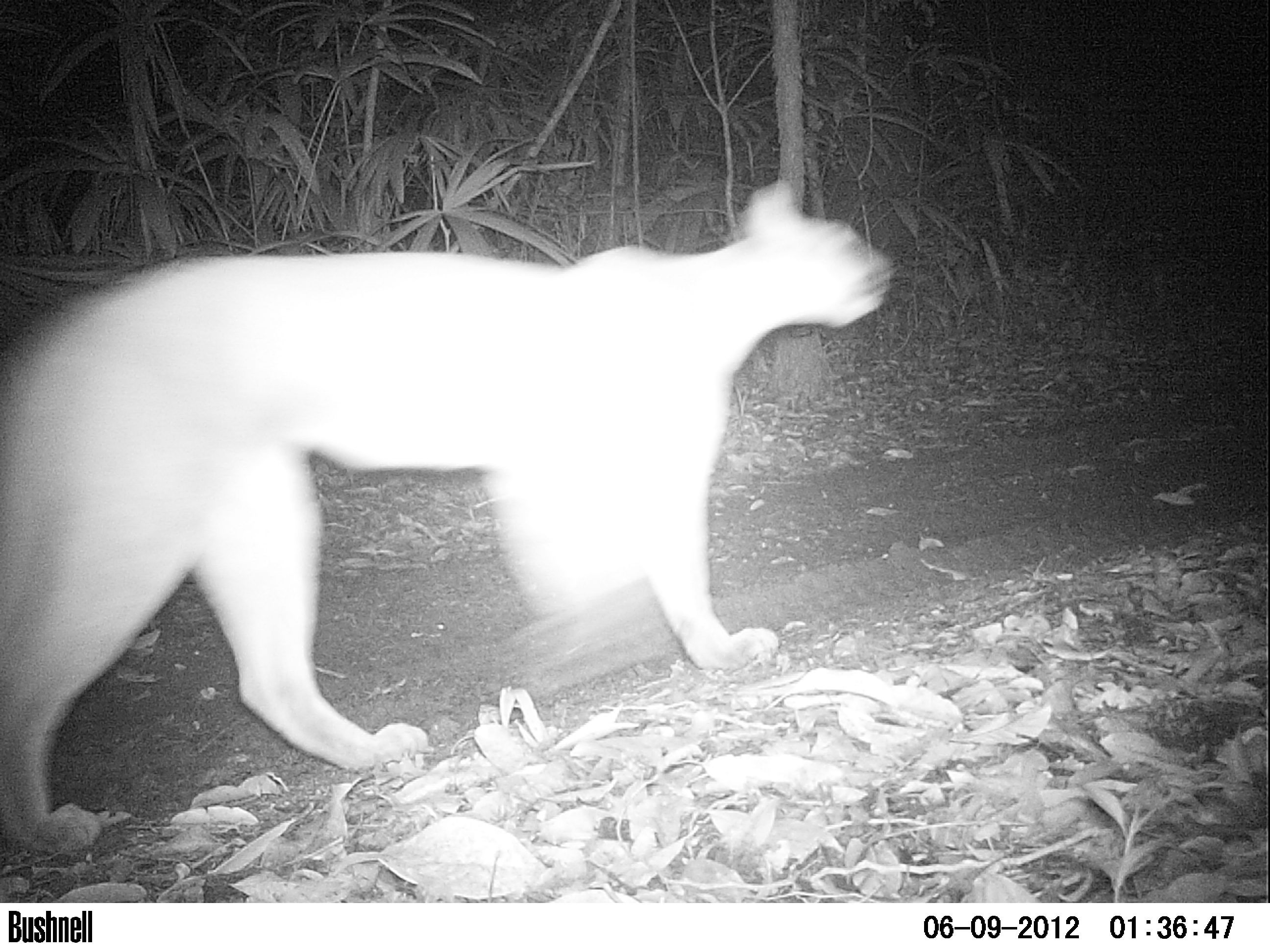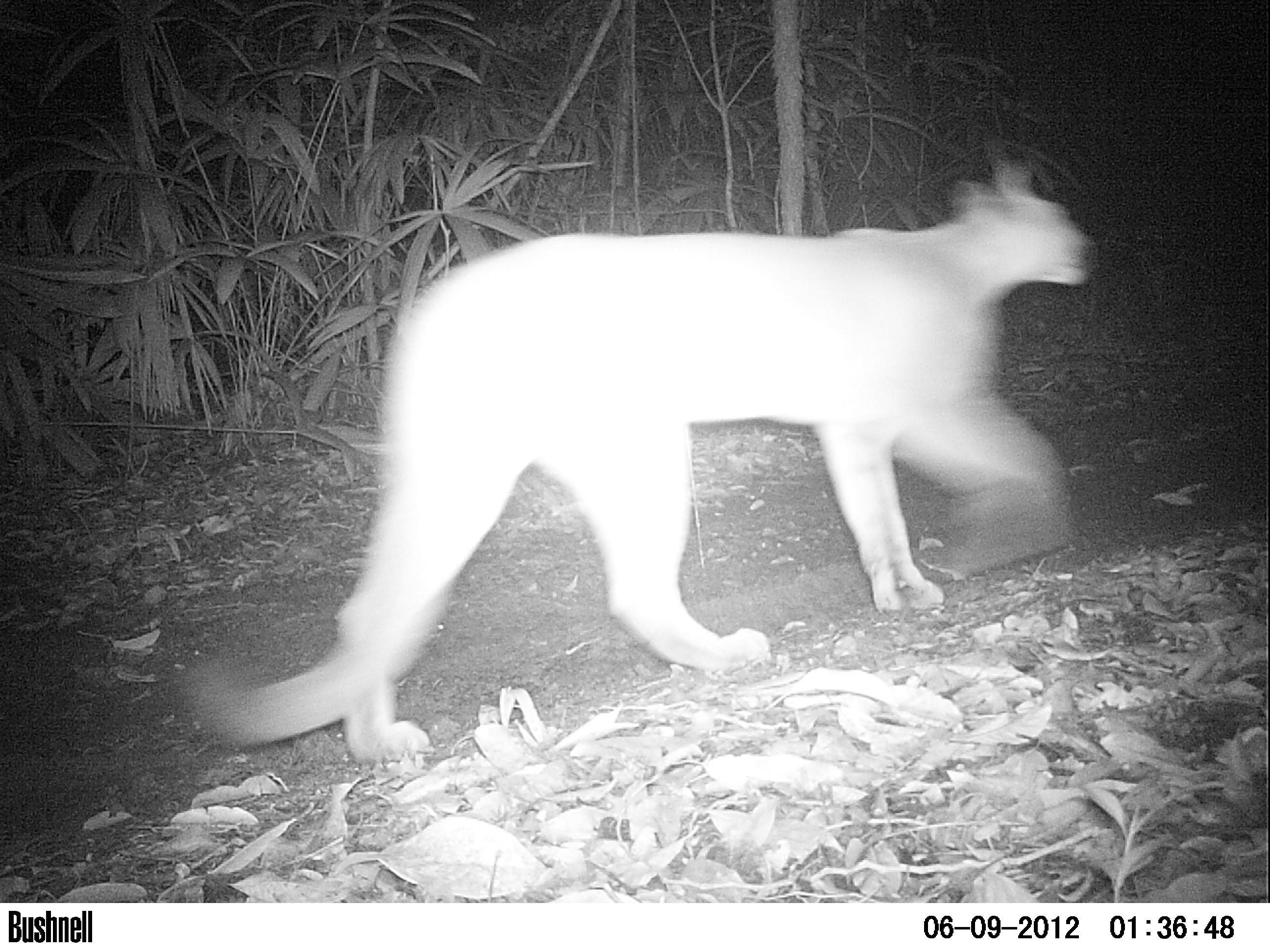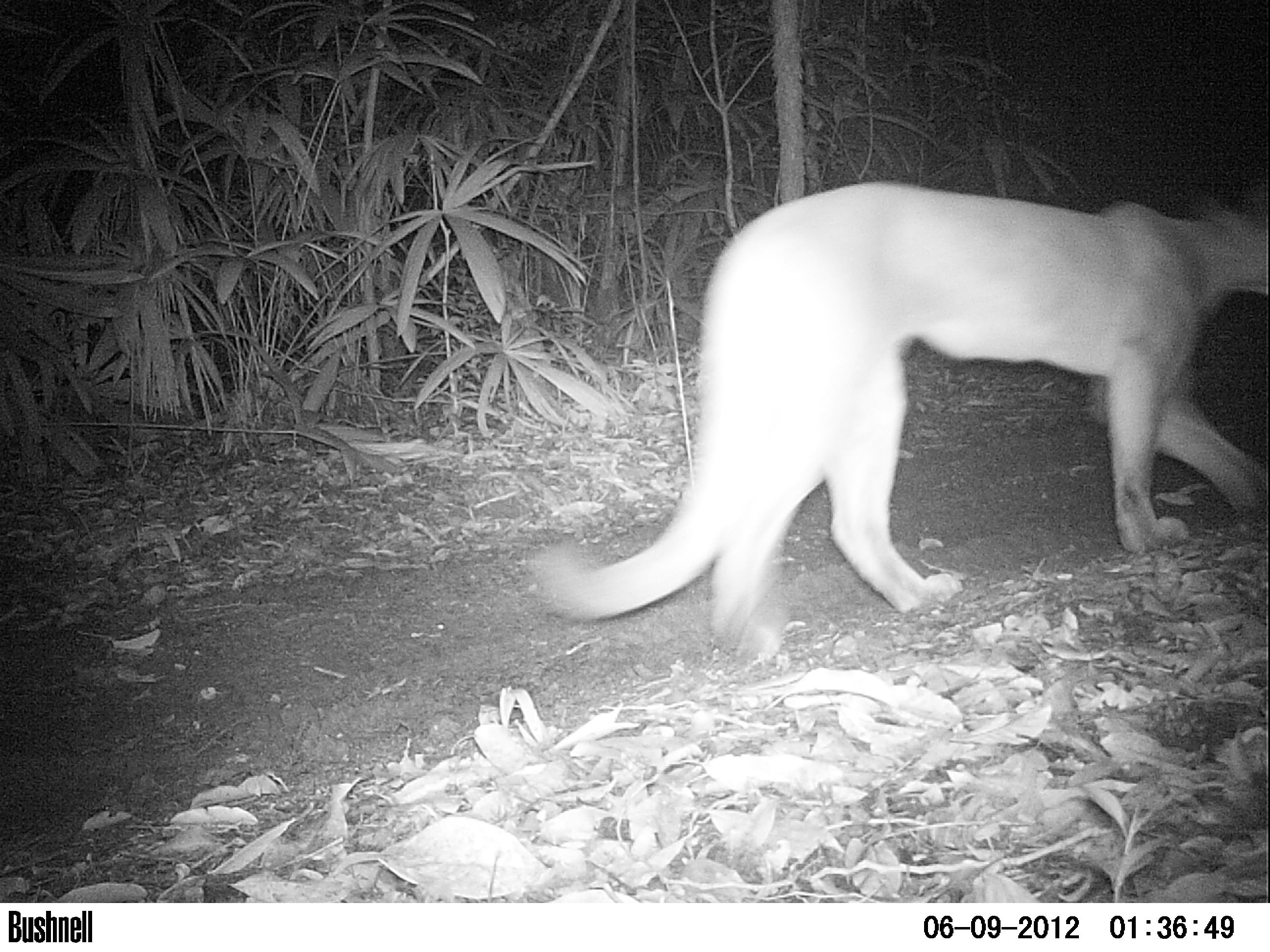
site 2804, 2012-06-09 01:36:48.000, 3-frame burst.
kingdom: Animalia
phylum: Chordata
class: Mammalia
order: Carnivora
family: Felidae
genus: Puma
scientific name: Puma concolor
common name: mountain lion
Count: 1.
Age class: adult.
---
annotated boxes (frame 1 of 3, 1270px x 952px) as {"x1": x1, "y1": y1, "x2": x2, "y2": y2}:
puma concolor: {"x1": 2, "y1": 182, "x2": 899, "y2": 856}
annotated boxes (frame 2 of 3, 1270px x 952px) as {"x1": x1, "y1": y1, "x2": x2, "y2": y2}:
puma concolor: {"x1": 185, "y1": 160, "x2": 1096, "y2": 769}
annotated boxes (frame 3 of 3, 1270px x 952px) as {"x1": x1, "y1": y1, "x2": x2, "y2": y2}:
puma concolor: {"x1": 525, "y1": 181, "x2": 1270, "y2": 672}